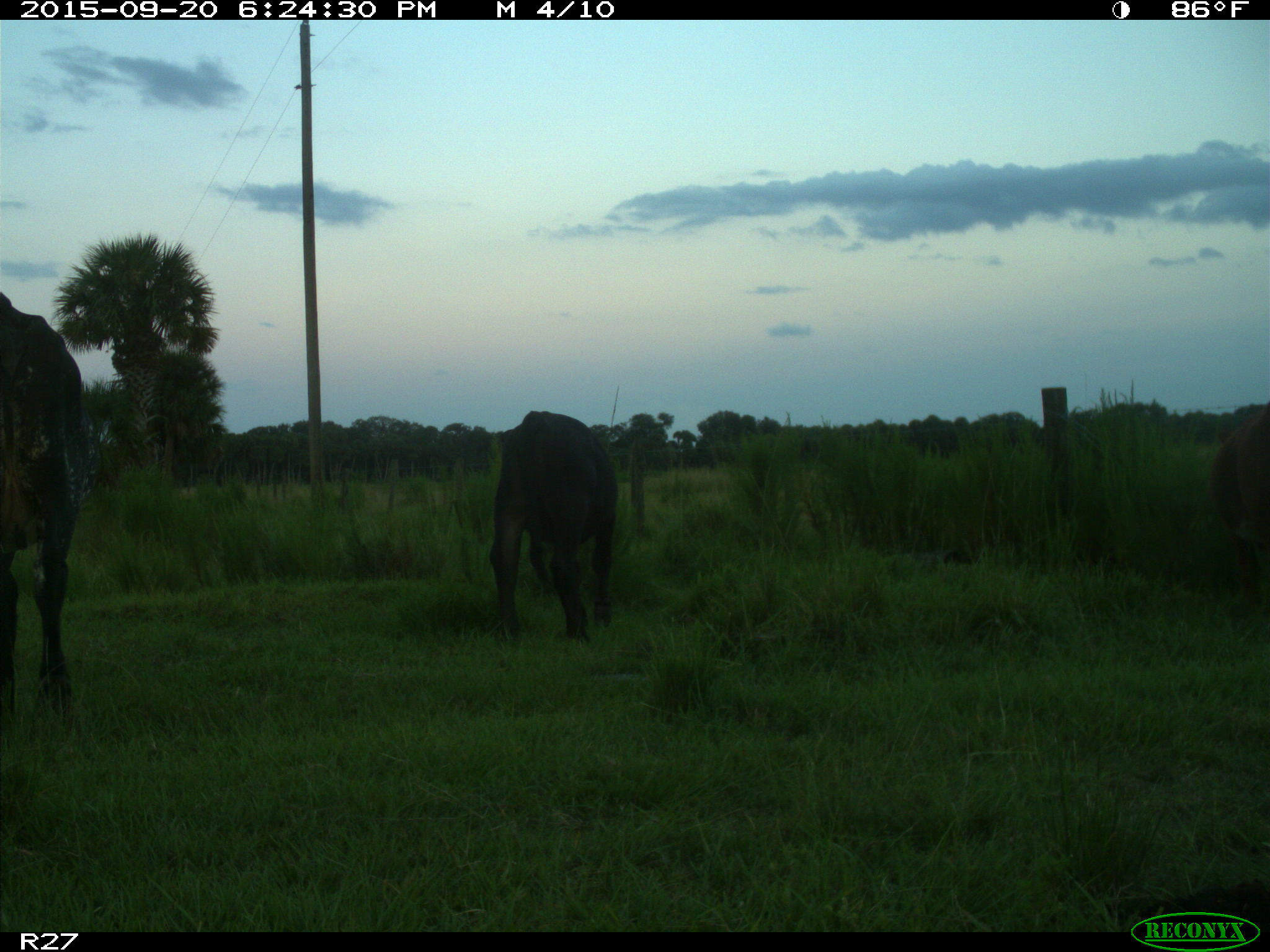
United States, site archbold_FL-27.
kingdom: Animalia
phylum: Chordata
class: Mammalia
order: Artiodactyla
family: Bovidae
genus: Bos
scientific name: Bos taurus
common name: domestic cow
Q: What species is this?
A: Bos taurus (domestic cow).